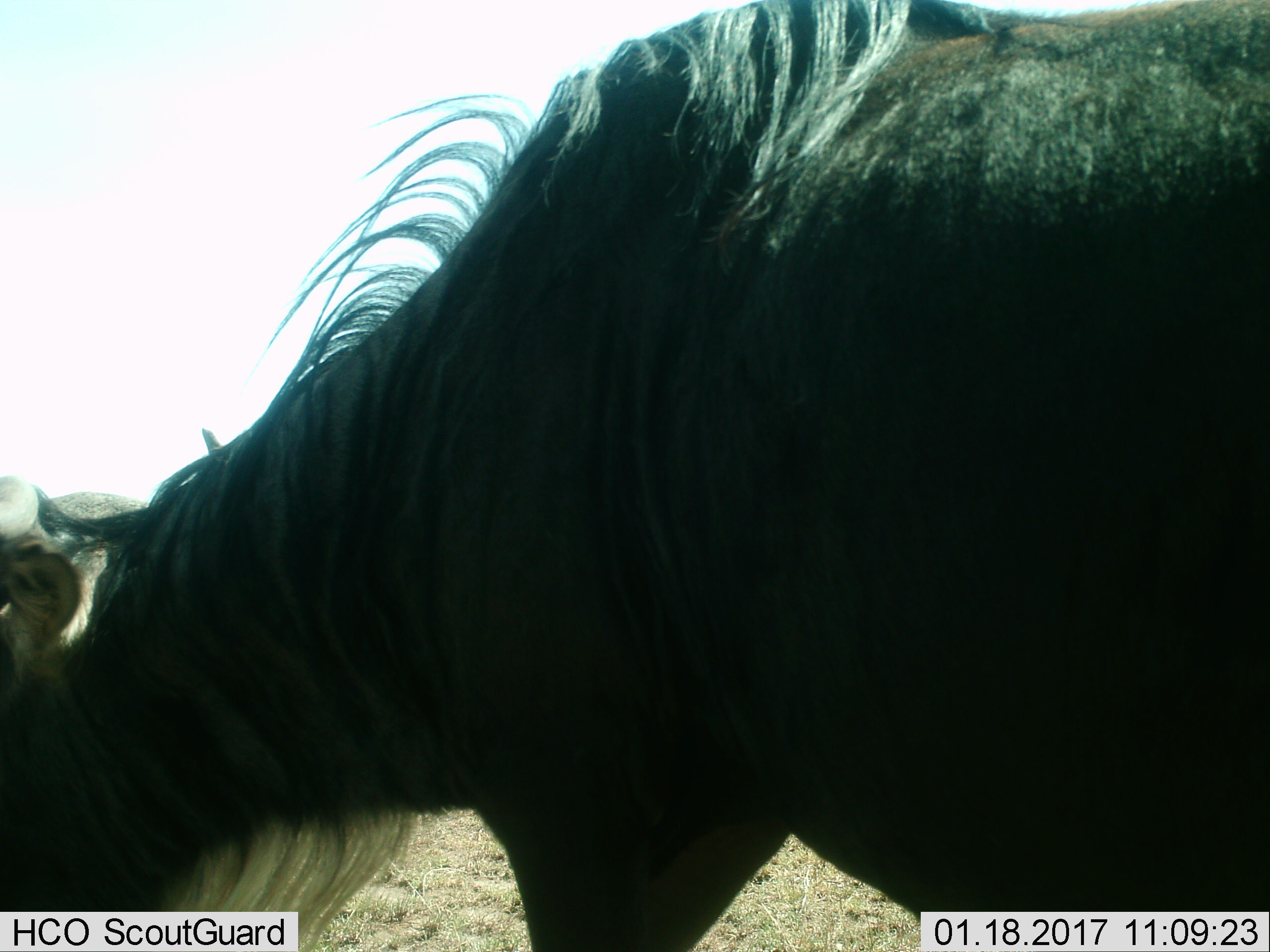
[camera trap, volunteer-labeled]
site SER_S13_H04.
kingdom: Animalia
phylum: Chordata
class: Mammalia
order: Artiodactyla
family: Bovidae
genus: Connochaetes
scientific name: Connochaetes taurinus taurinus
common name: blue wildebeest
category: wildebeestblue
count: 1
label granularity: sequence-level